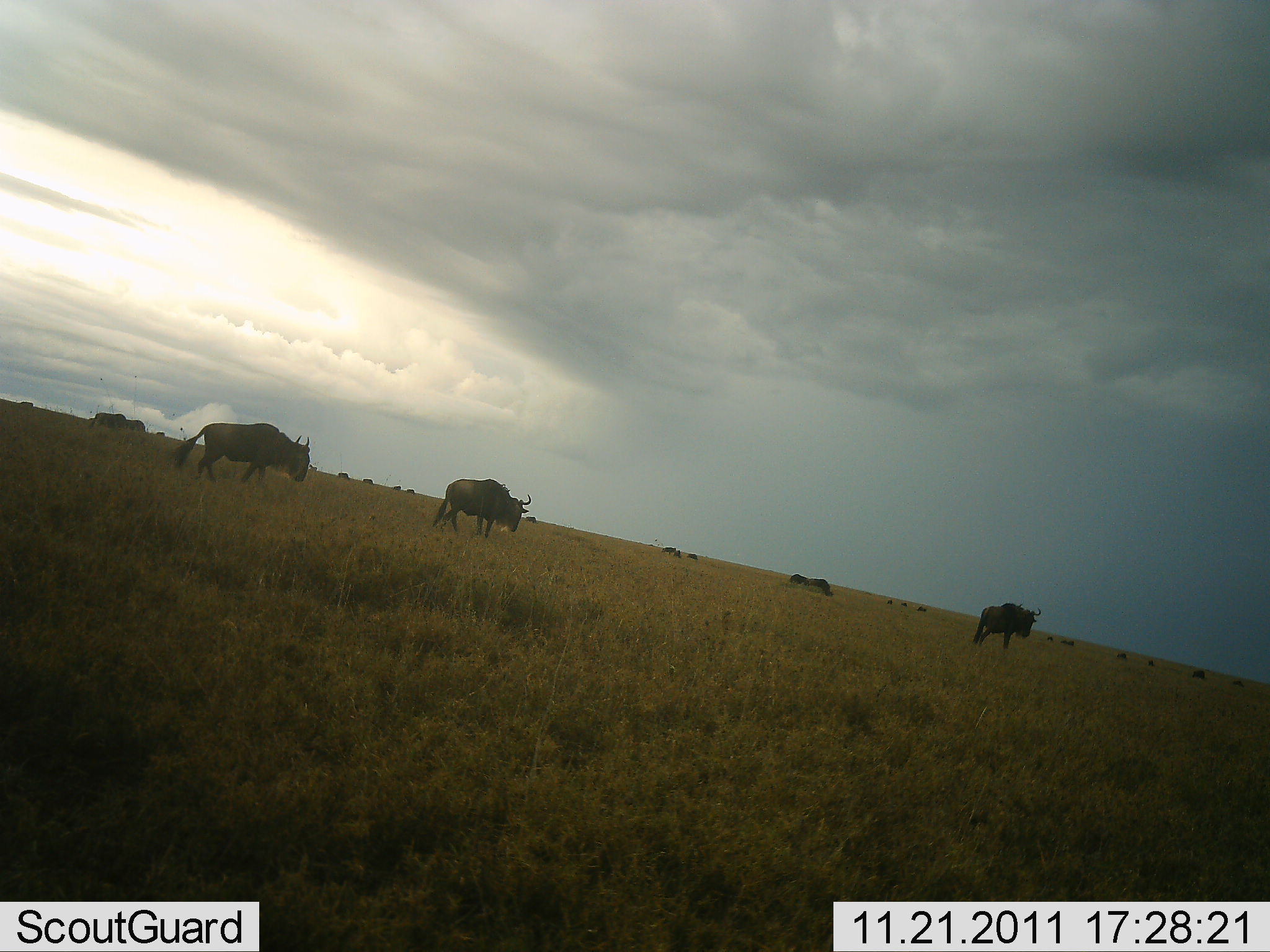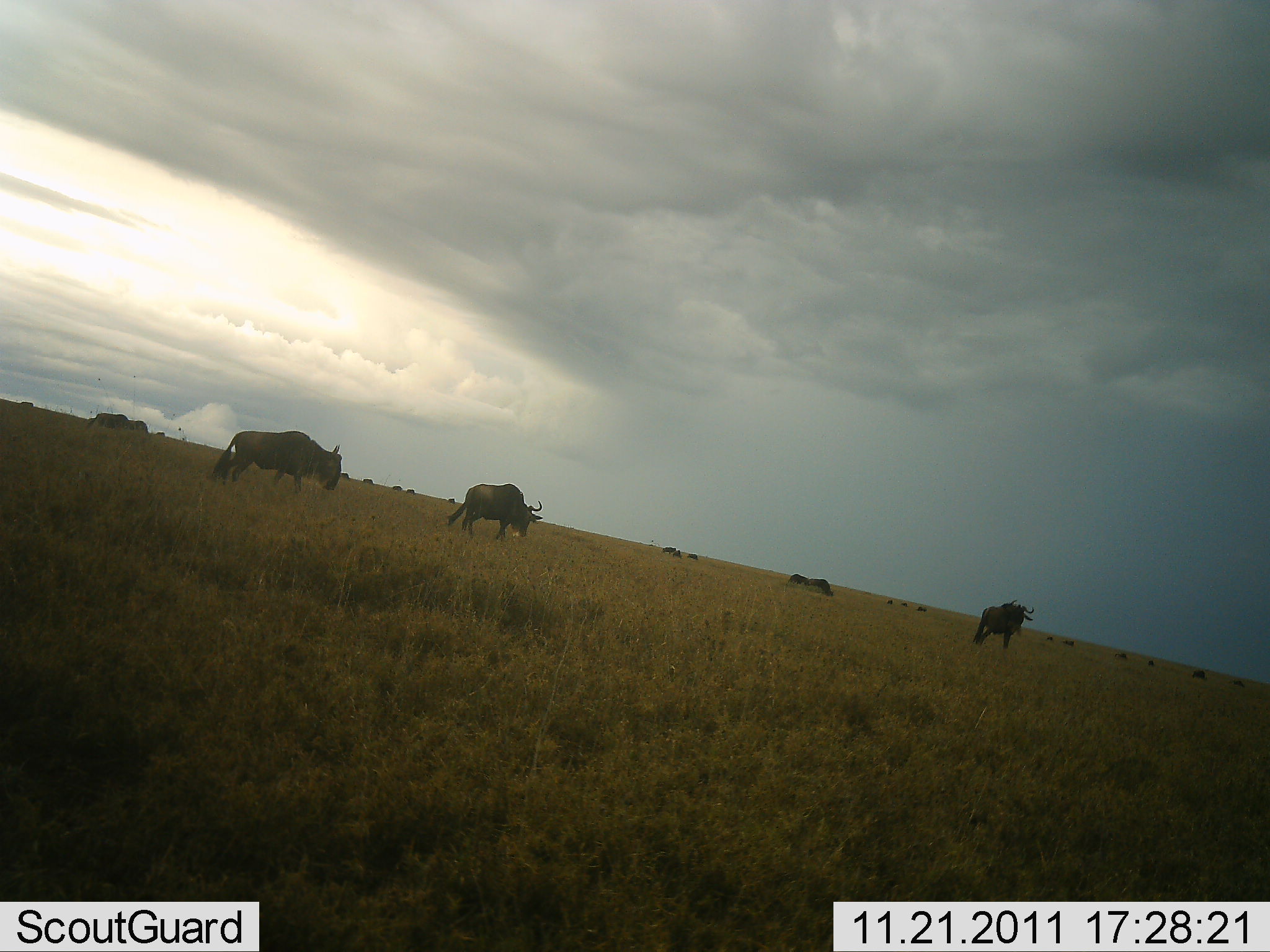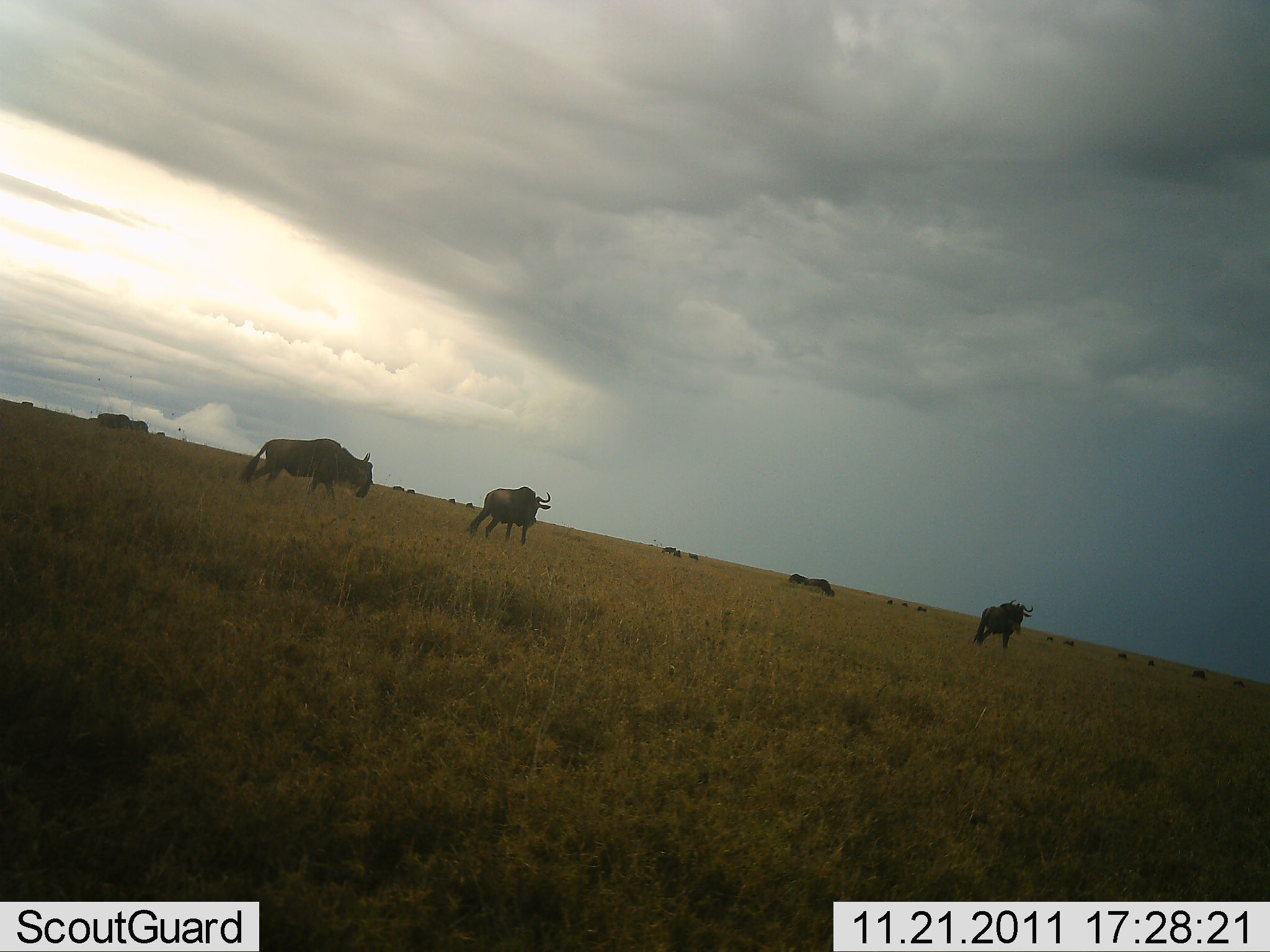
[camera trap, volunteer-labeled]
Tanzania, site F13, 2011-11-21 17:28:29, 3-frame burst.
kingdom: Animalia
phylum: Chordata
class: Mammalia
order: Artiodactyla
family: Bovidae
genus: Connochaetes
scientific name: Connochaetes taurinus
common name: blue wildebeest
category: wildebeest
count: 8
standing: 20%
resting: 0%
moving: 80%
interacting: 0%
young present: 0%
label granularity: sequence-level